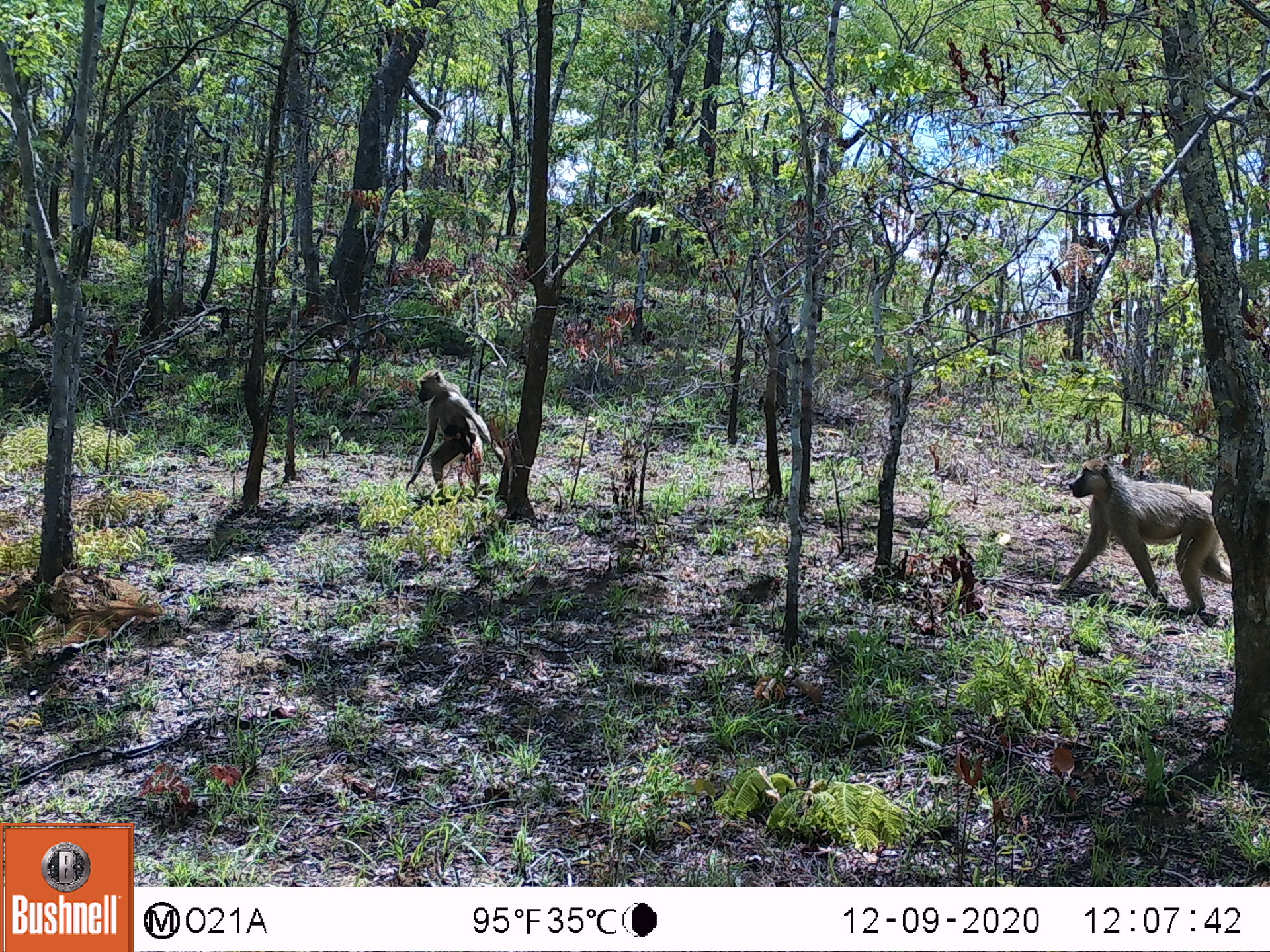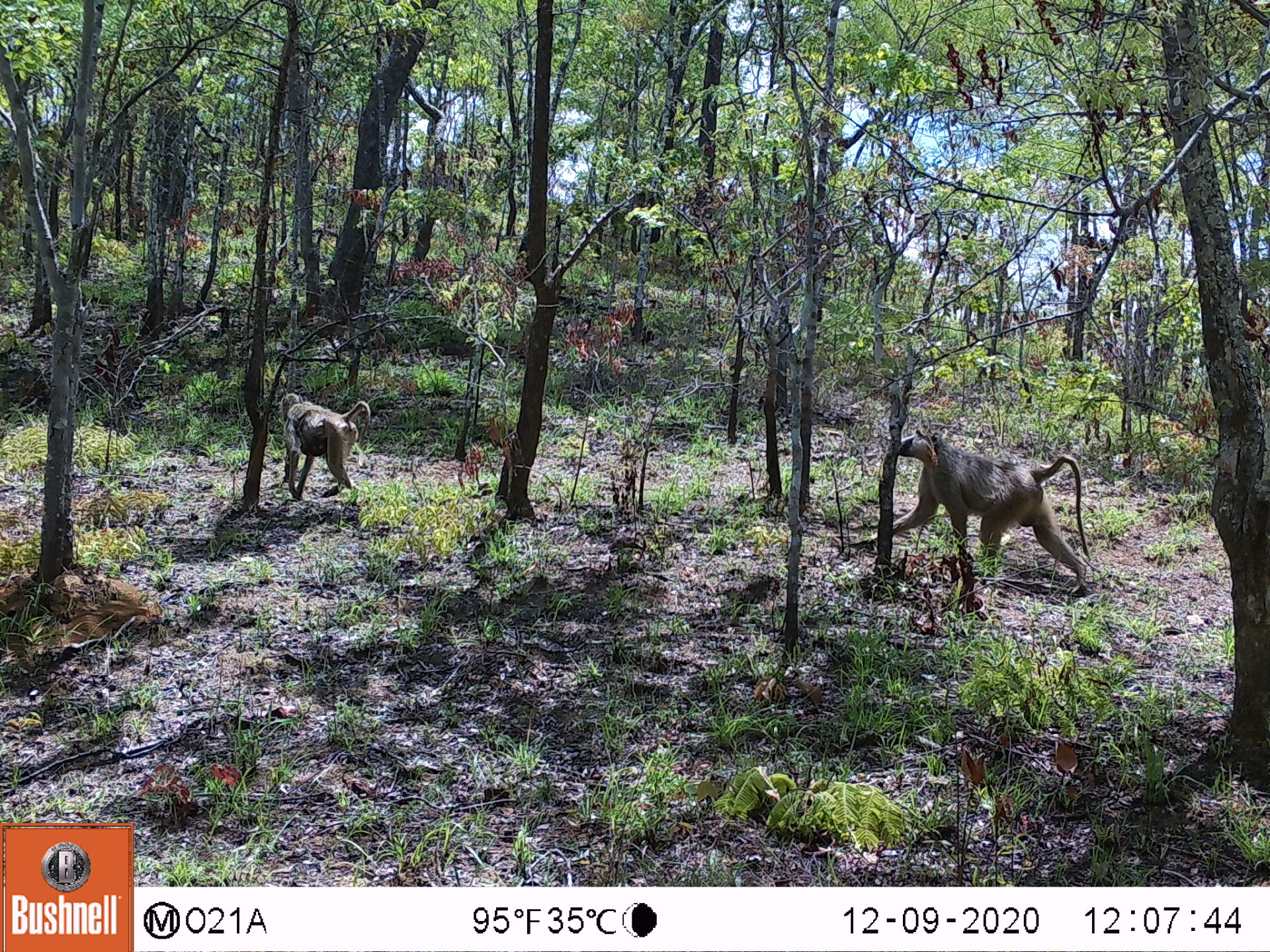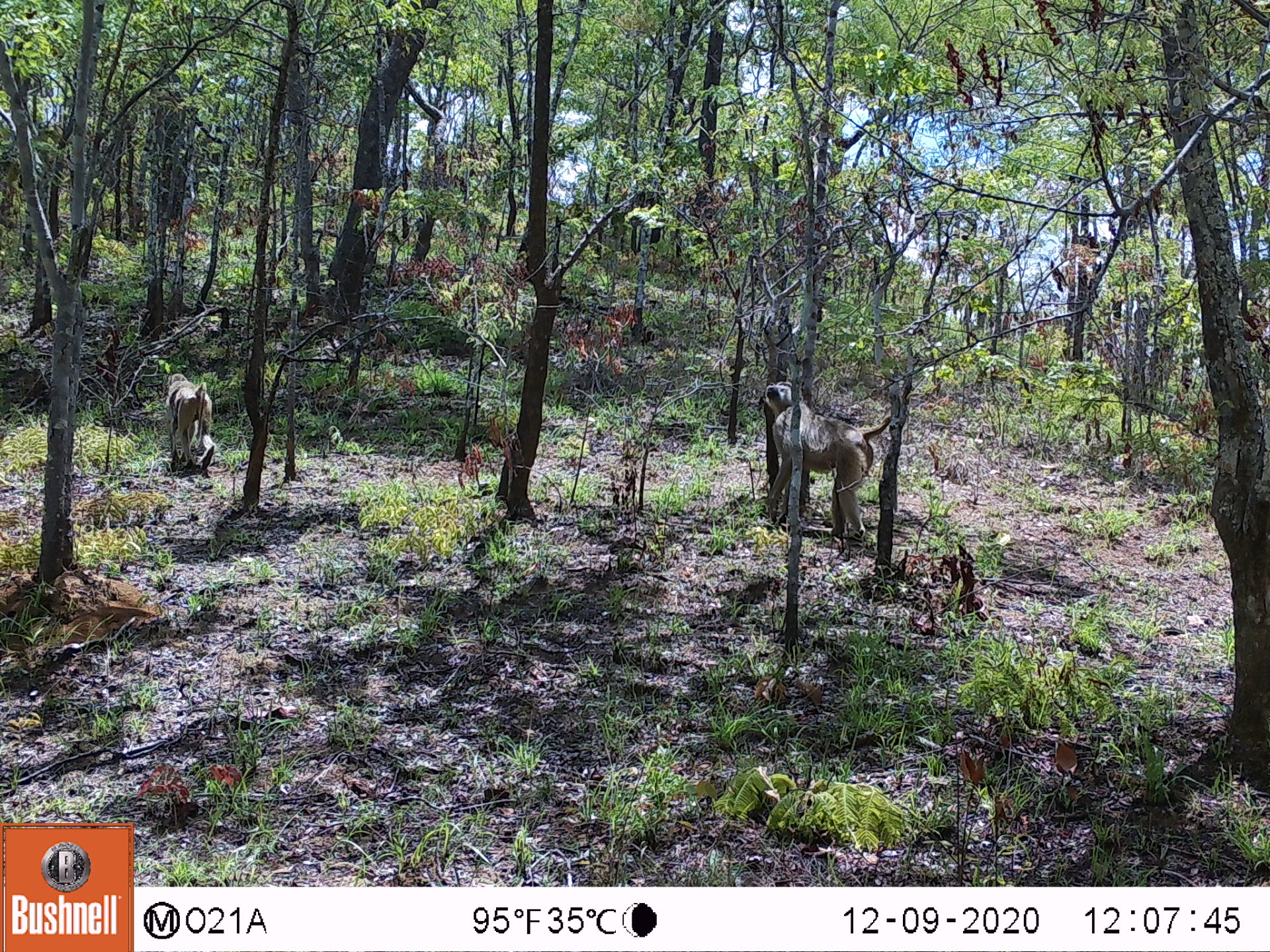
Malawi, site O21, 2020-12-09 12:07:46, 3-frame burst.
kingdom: Animalia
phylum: Chordata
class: Mammalia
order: Primates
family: Cercopithecidae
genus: Papio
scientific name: Papio cynocephalus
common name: yellow baboon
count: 3